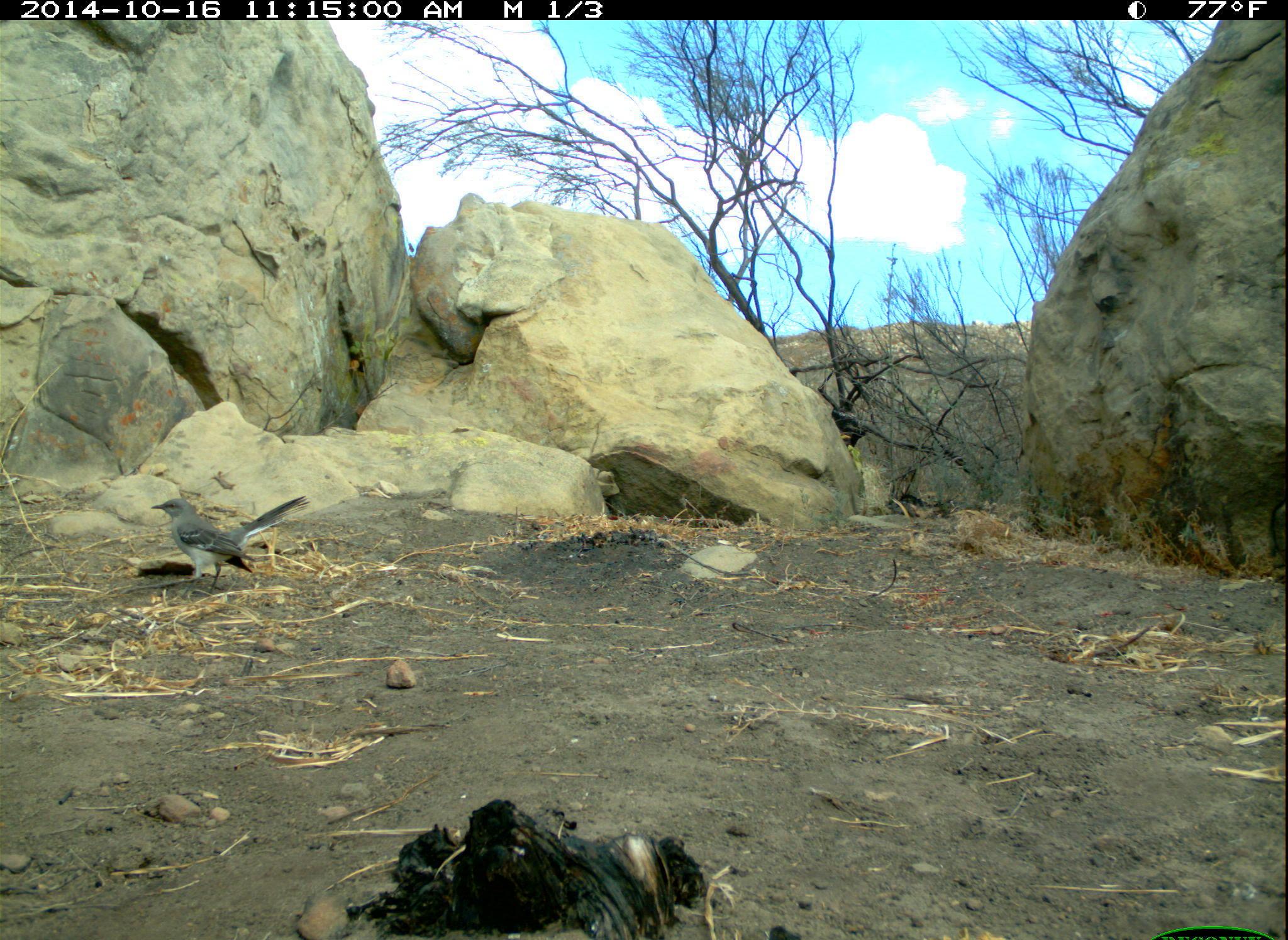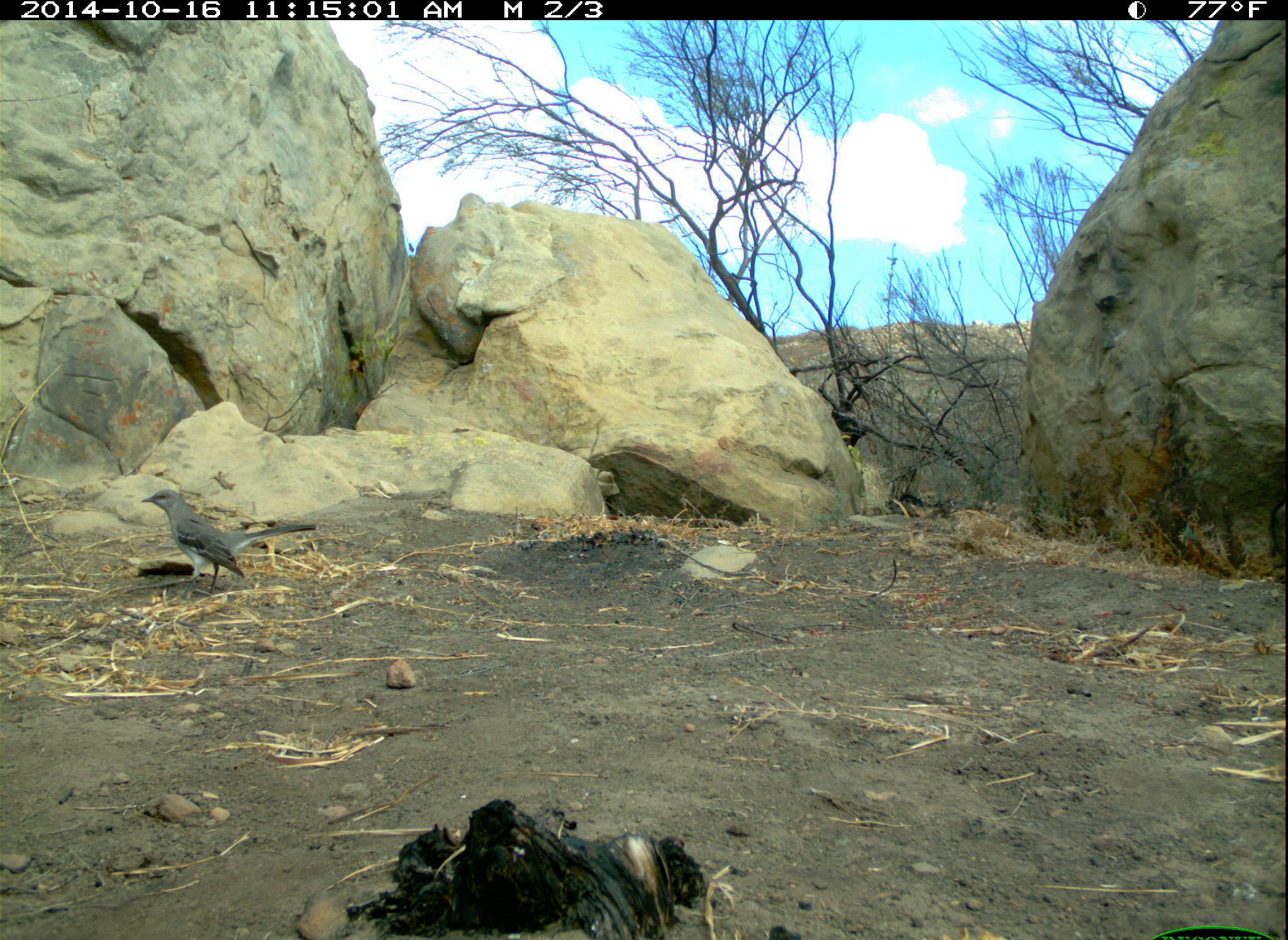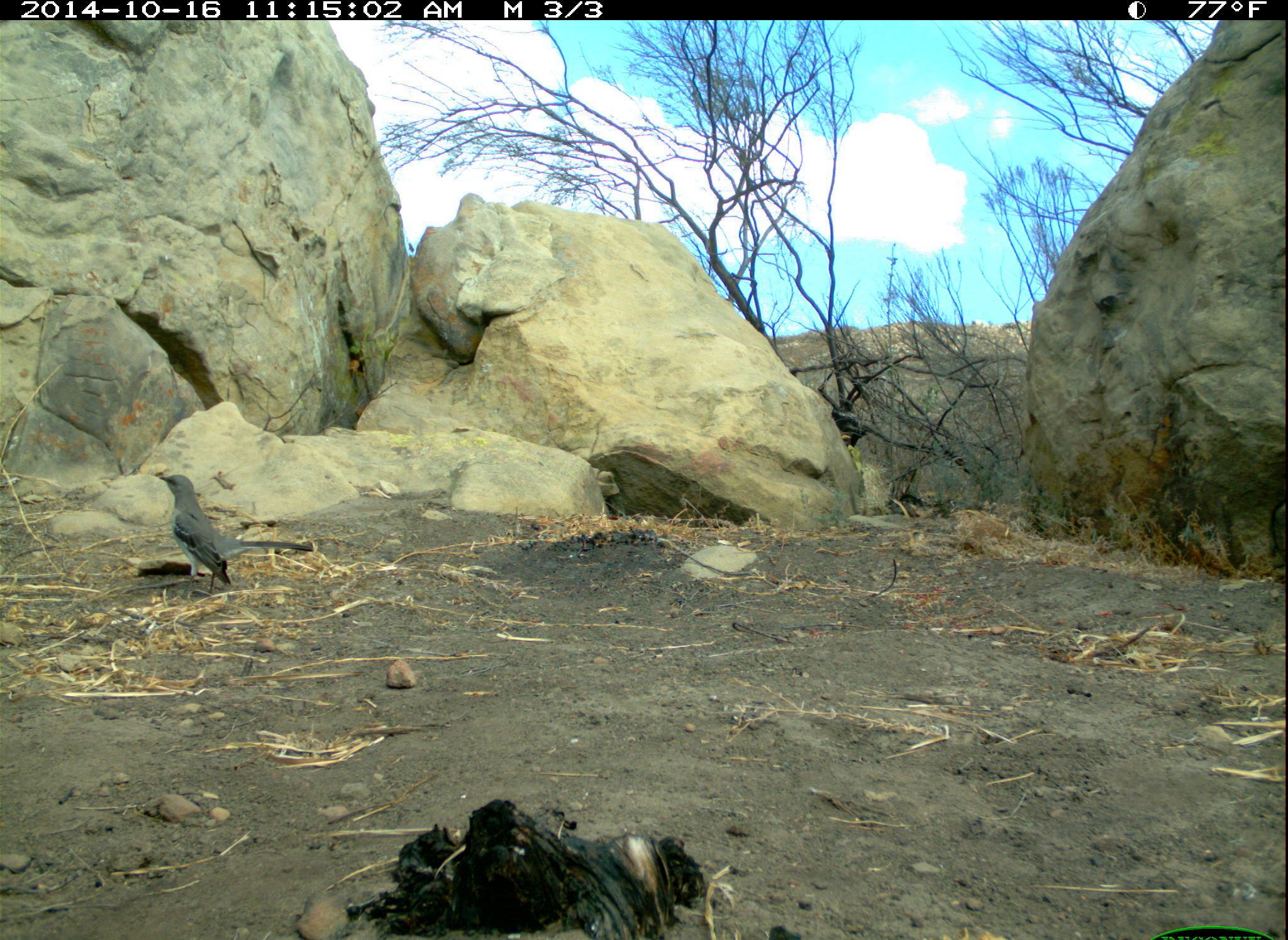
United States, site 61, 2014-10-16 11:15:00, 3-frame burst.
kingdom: Animalia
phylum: Chordata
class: Aves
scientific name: Aves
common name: bird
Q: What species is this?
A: Bird (Aves).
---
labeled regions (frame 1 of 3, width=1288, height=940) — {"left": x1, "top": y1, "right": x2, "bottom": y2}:
bird: {"left": 148, "top": 488, "right": 309, "bottom": 617}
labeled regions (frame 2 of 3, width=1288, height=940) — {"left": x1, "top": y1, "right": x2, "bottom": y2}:
bird: {"left": 121, "top": 462, "right": 351, "bottom": 623}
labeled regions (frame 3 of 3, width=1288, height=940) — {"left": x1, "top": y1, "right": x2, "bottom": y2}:
bird: {"left": 140, "top": 464, "right": 333, "bottom": 593}